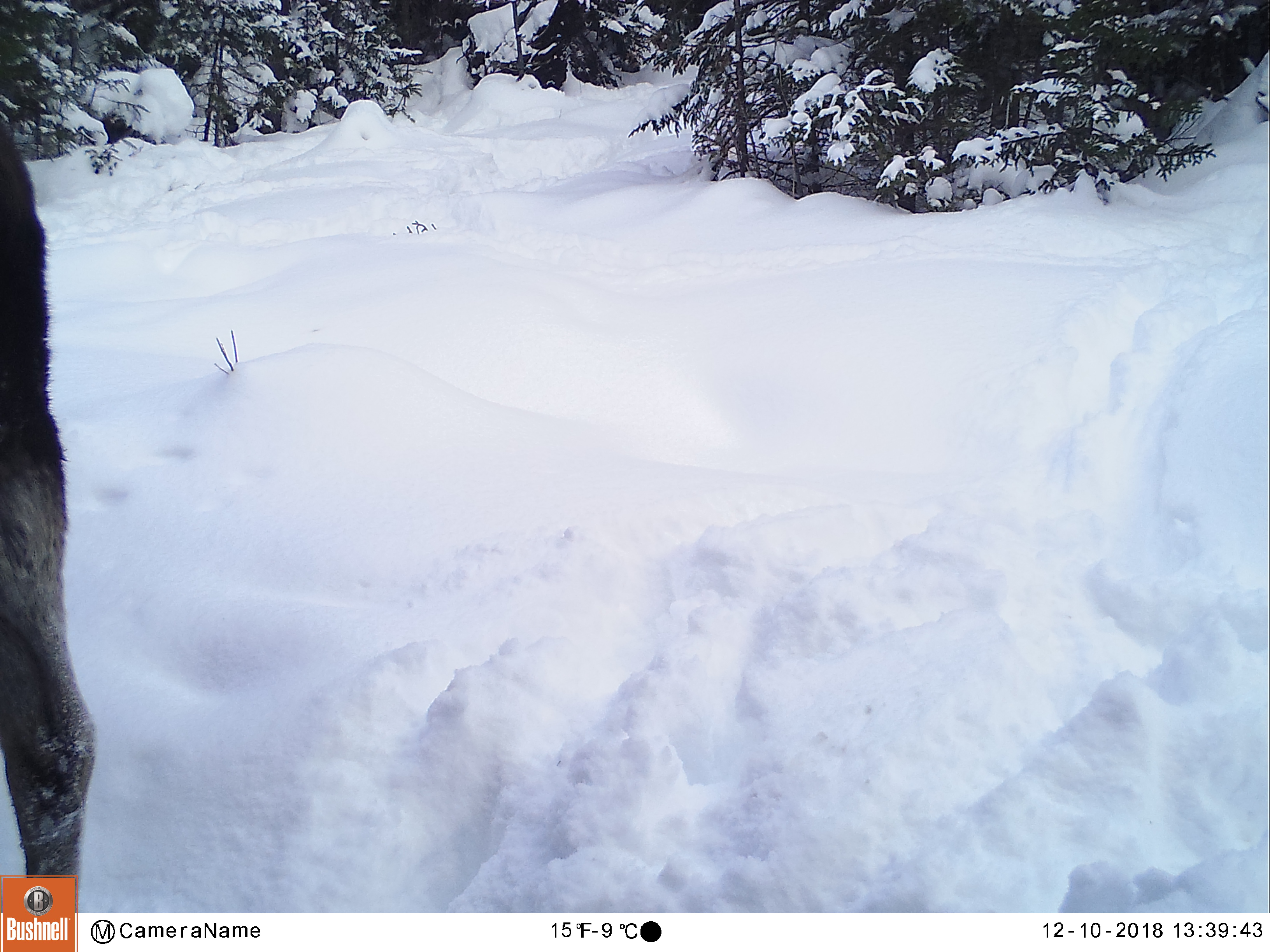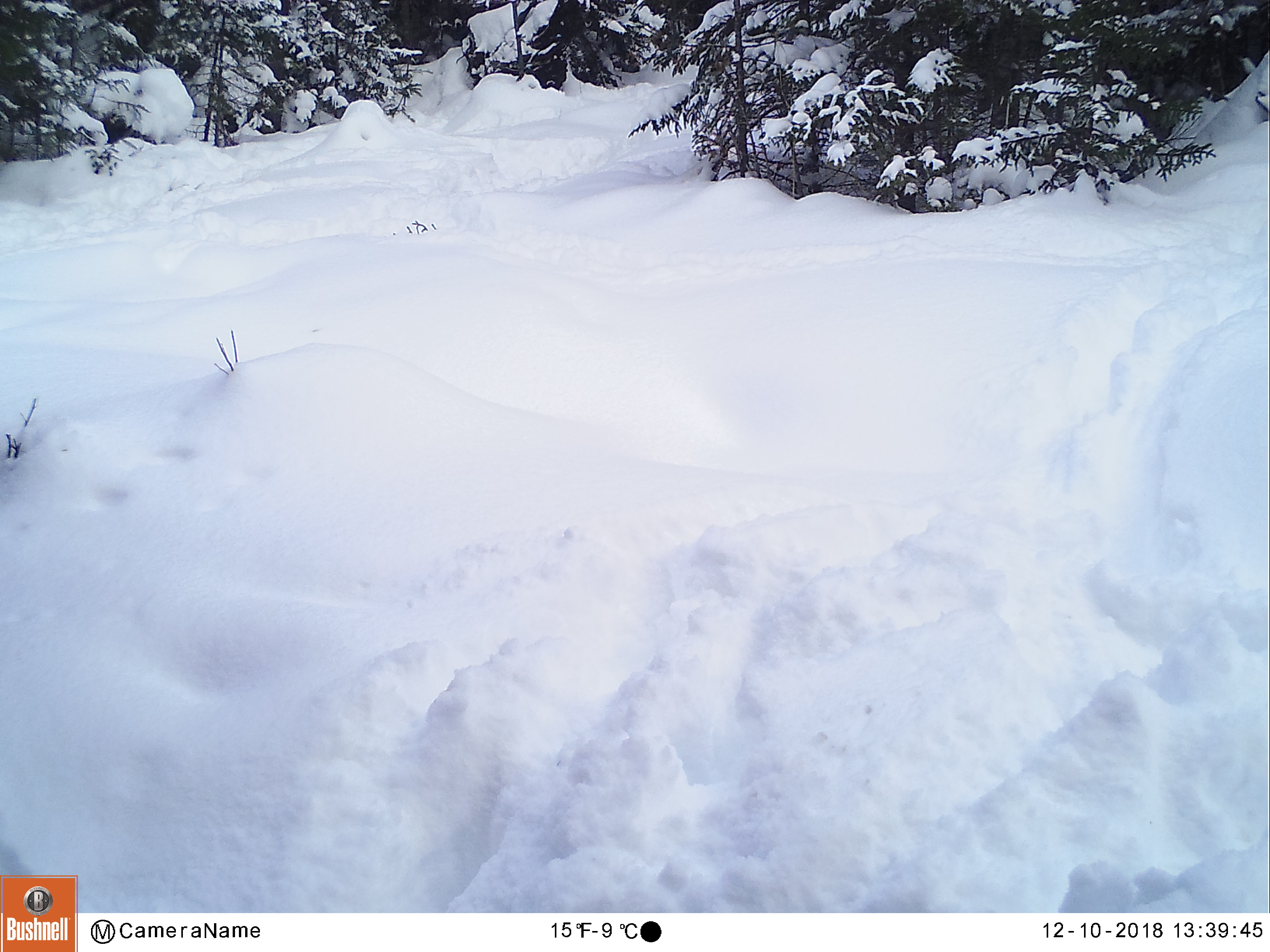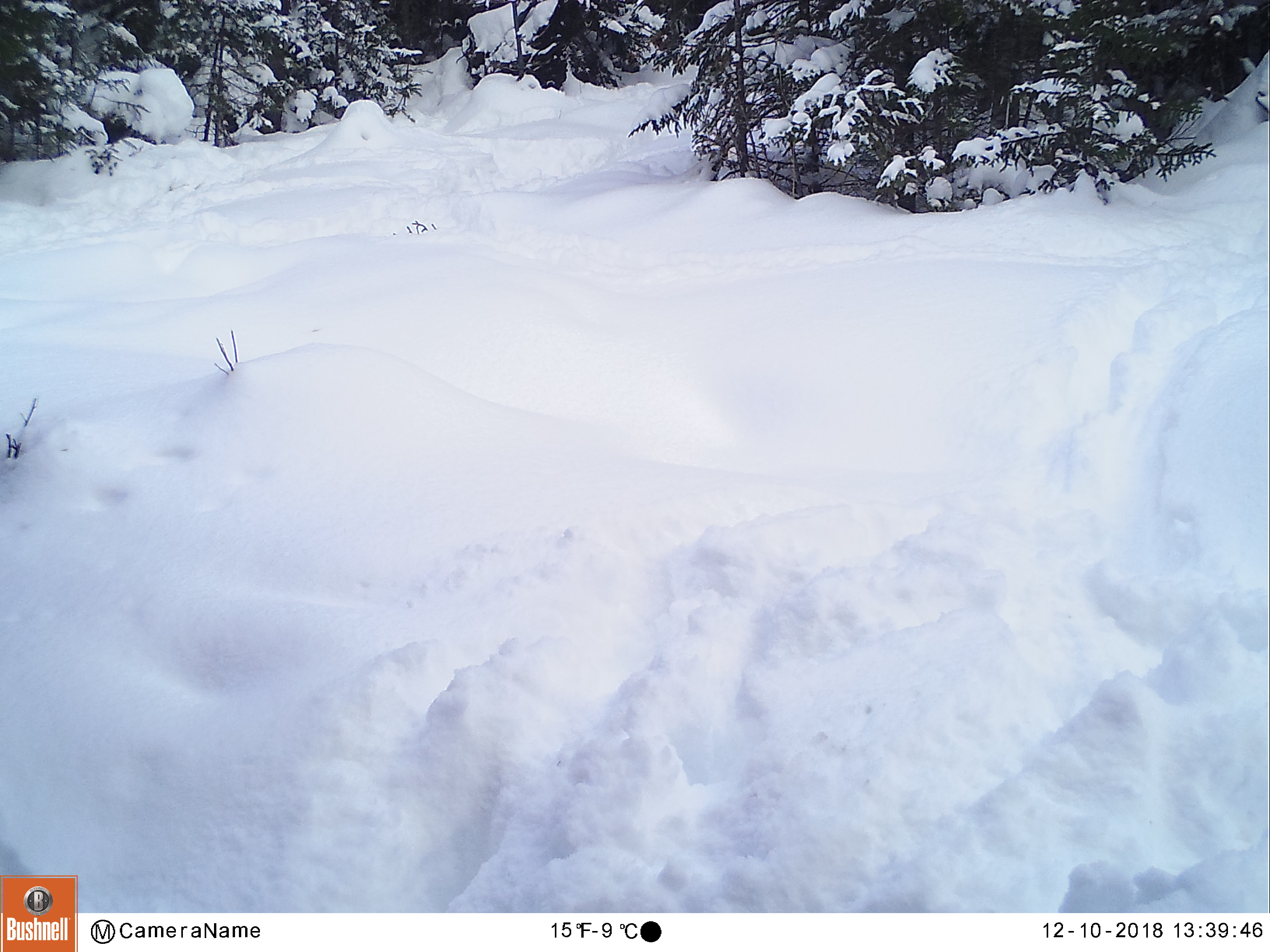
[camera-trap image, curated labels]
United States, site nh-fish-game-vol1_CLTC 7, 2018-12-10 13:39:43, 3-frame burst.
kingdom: Animalia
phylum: Chordata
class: Mammalia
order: Artiodactyla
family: Cervidae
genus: Alces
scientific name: Alces alces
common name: moose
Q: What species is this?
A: Moose (Alces alces).